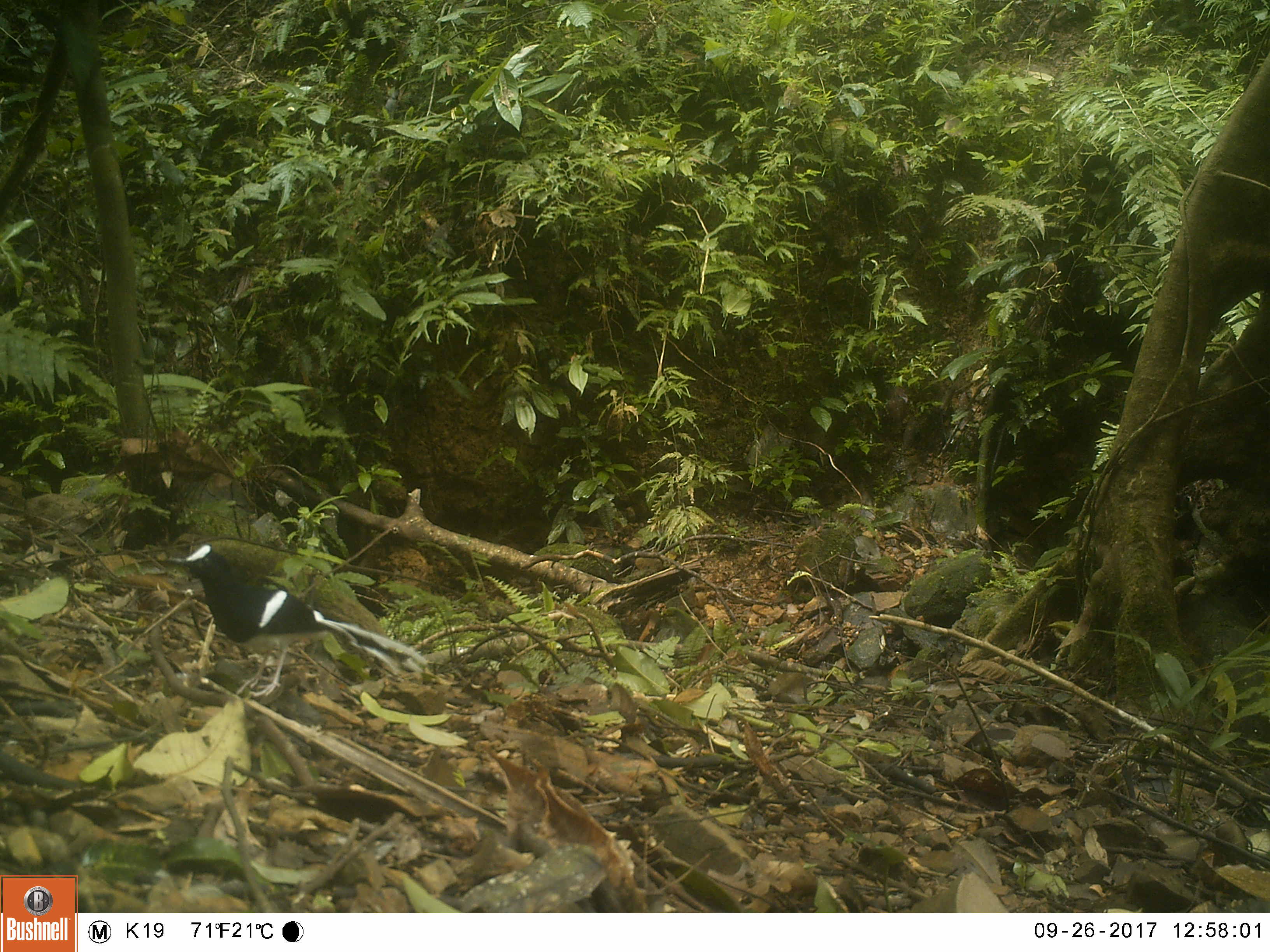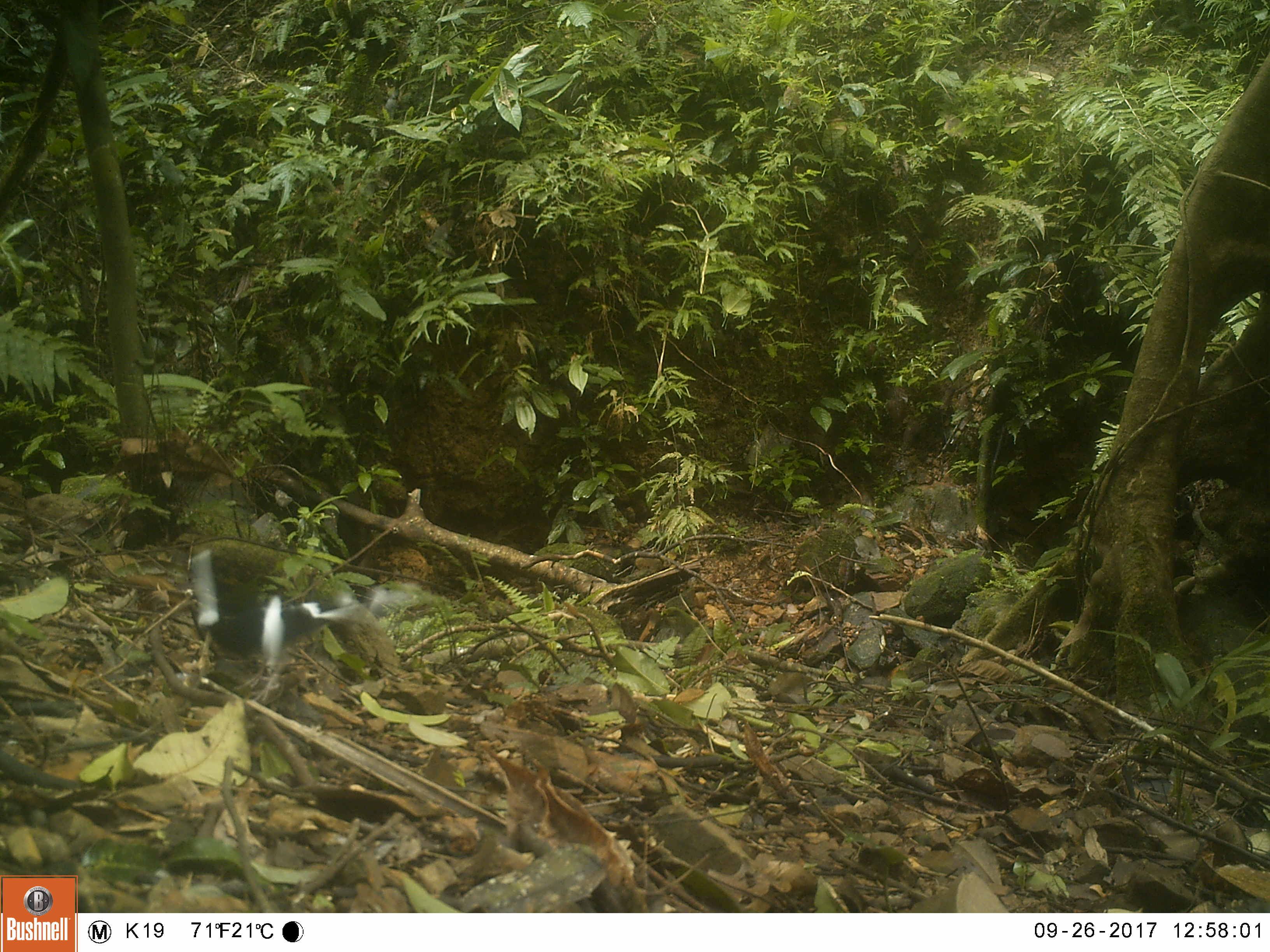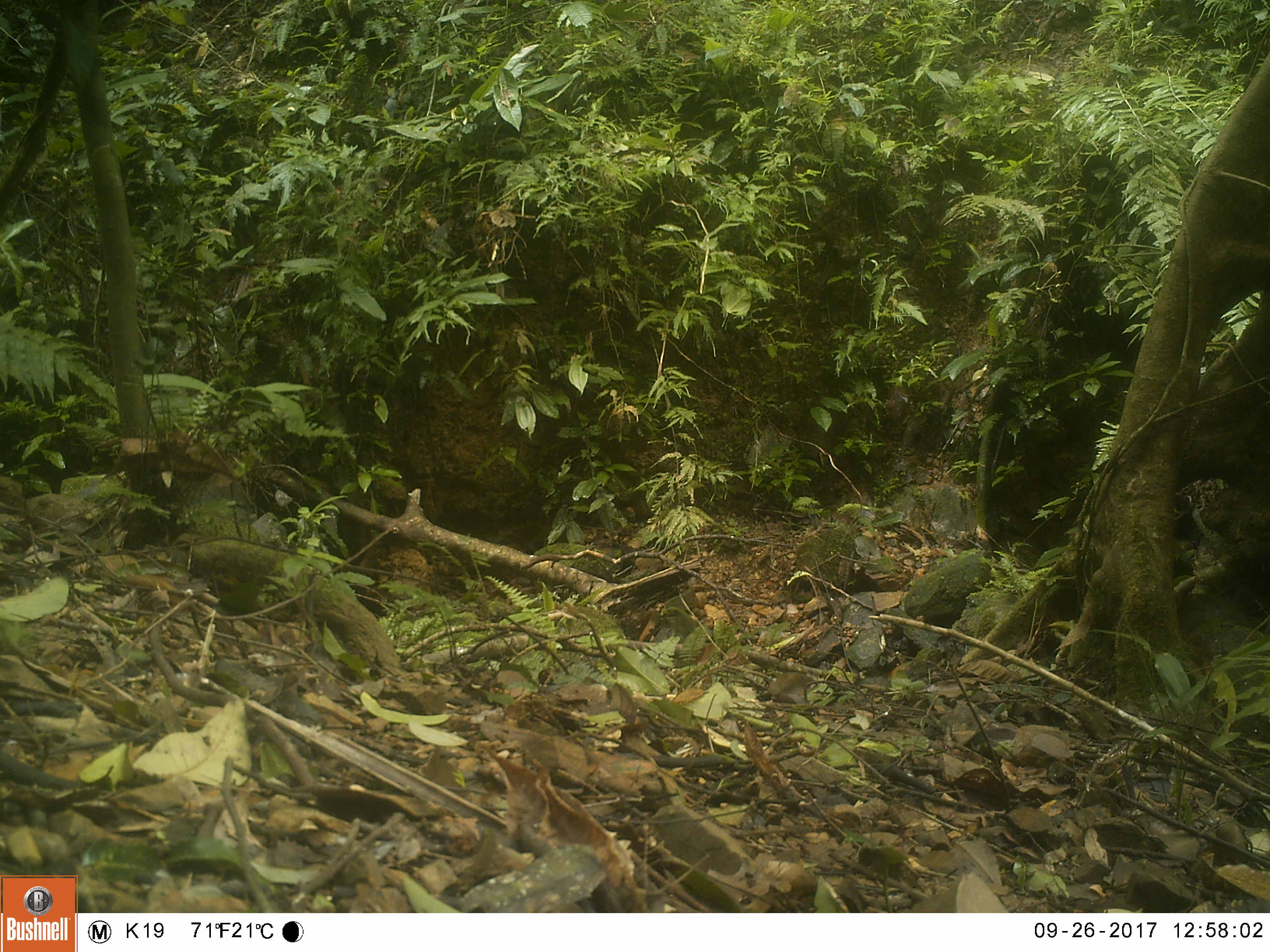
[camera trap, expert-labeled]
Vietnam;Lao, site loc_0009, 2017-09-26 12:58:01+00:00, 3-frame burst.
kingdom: Animalia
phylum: Chordata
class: Aves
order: Passeriformes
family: Muscicapidae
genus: Enicurus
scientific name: Enicurus leschenaulti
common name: white-crowned forktail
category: white crowned forktail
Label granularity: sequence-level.